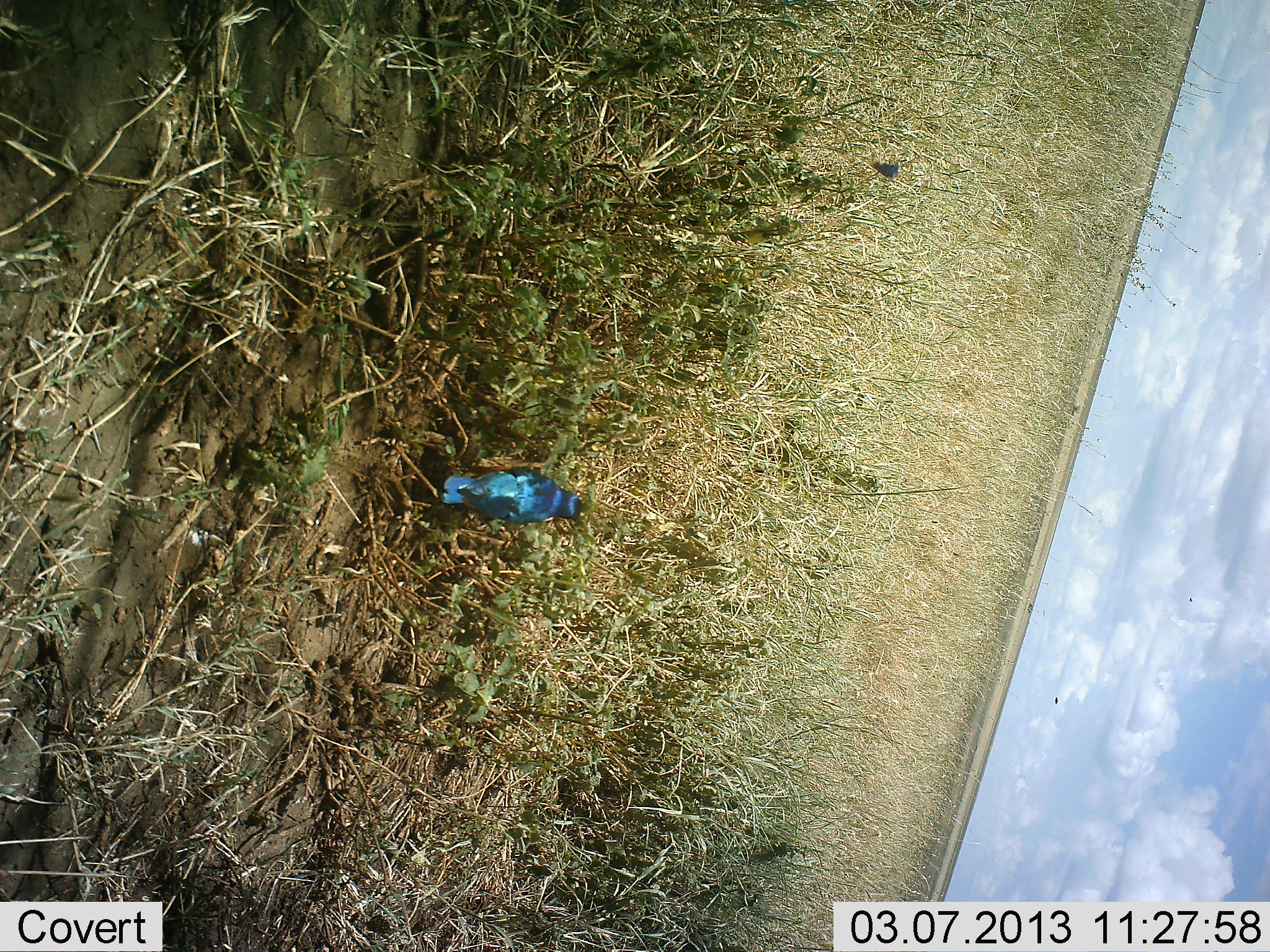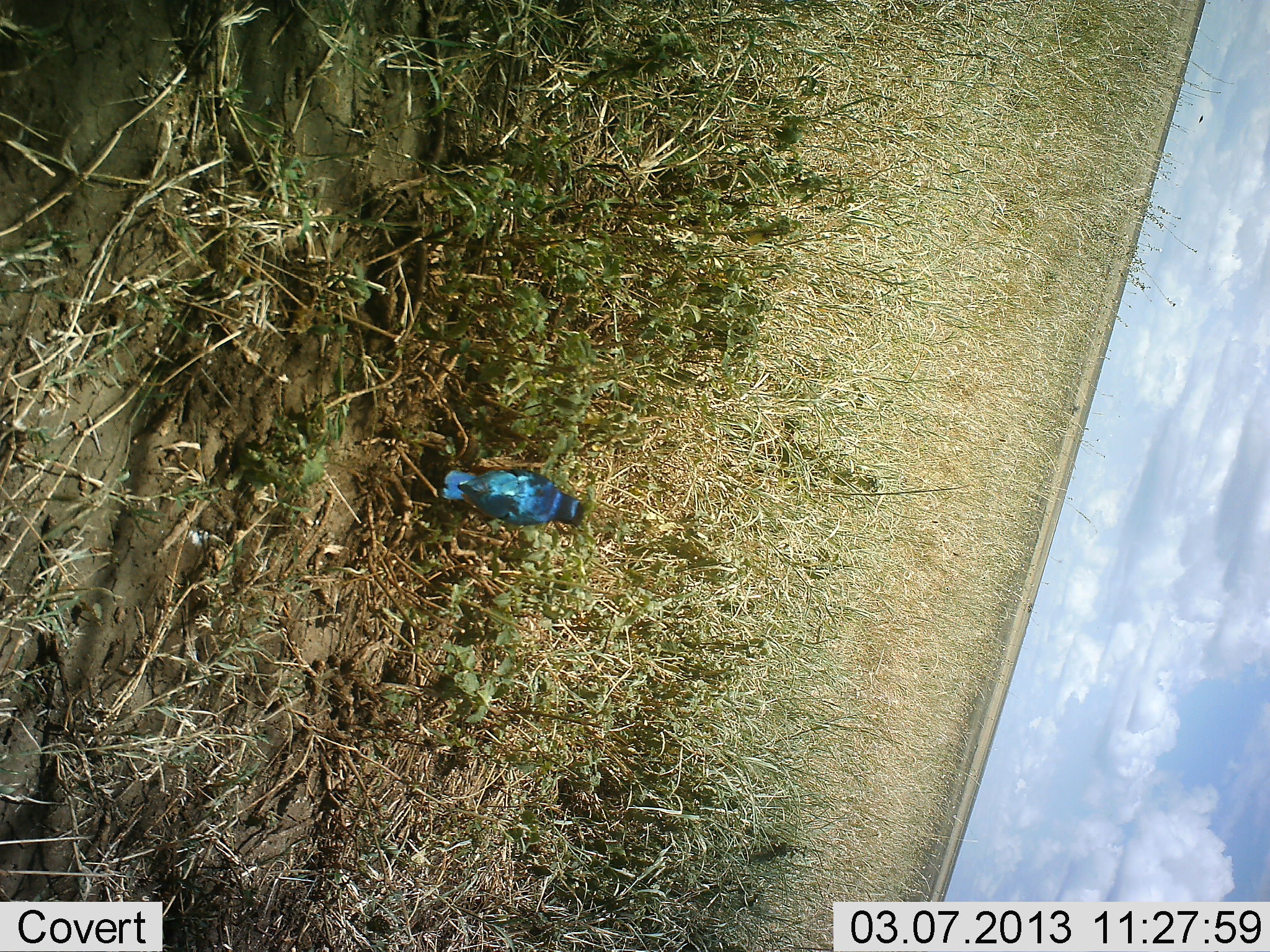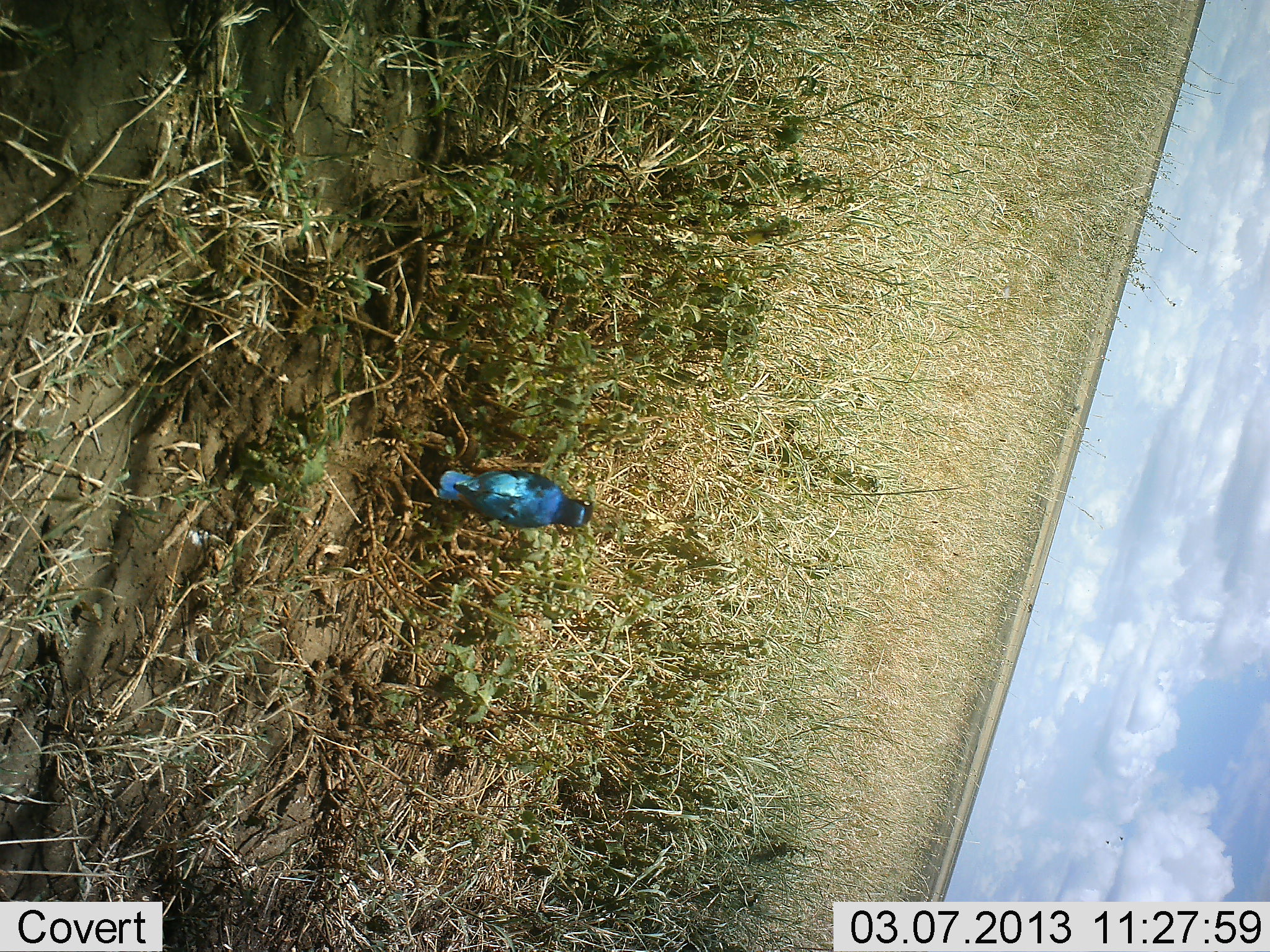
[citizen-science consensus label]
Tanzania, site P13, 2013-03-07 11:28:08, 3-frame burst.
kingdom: Animalia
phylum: Chordata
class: Aves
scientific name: Aves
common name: bird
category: otherbird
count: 1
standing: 82%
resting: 12%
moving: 6%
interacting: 0%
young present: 0%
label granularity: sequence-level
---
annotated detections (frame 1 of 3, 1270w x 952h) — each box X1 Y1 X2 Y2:
animal: 440 466 582 527; 1054 696 1058 704; 1188 597 1193 602; 1208 2 1211 3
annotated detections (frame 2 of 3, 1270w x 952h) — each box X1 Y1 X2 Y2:
animal: 436 468 587 529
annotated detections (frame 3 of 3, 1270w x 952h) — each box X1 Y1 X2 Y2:
animal: 438 468 594 530